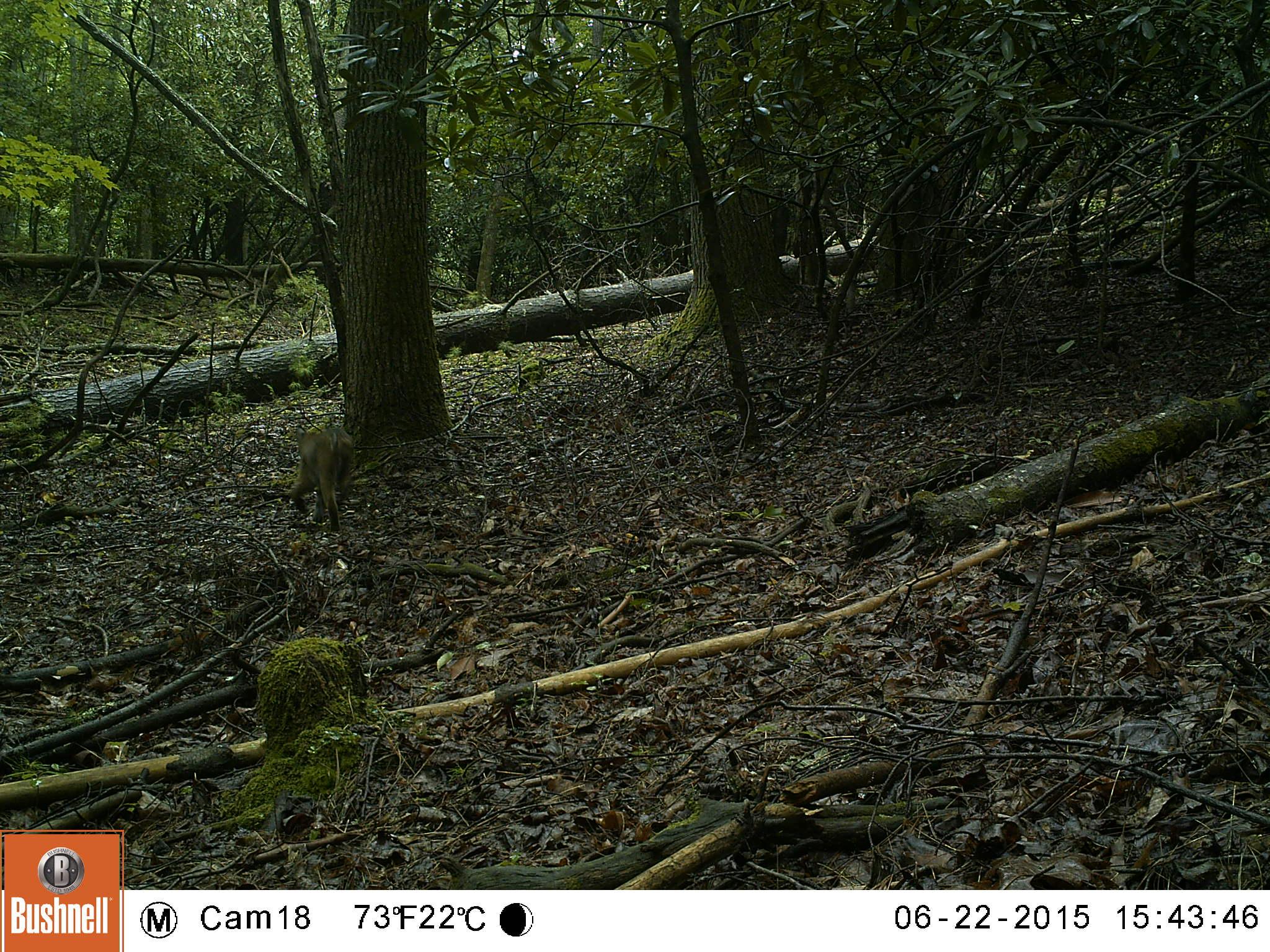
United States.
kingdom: Animalia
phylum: Chordata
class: Mammalia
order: Carnivora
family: Felidae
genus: Lynx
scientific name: Lynx rufus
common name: bobcat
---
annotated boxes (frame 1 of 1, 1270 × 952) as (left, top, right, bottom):
Bobcat: (279, 414, 367, 546)